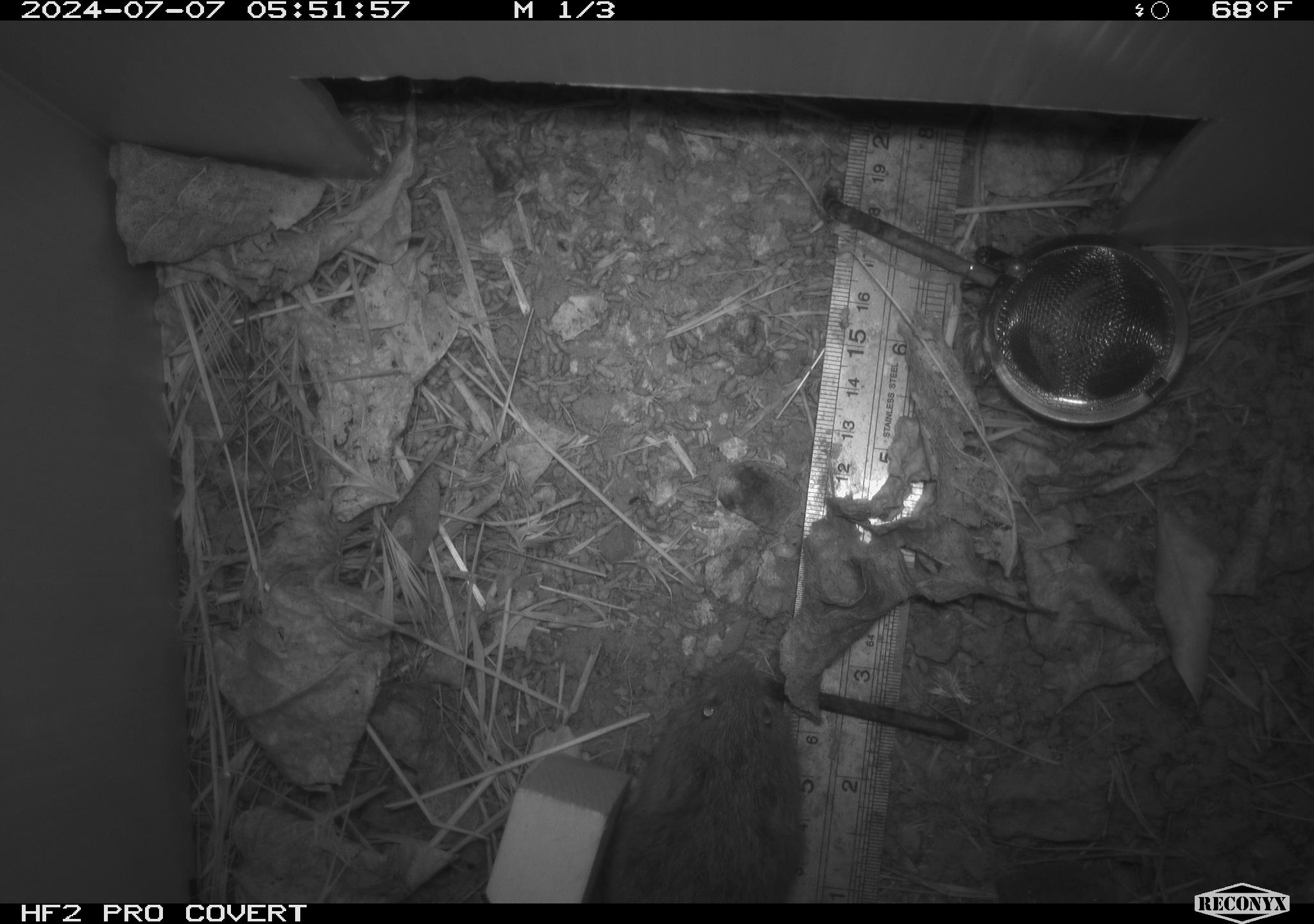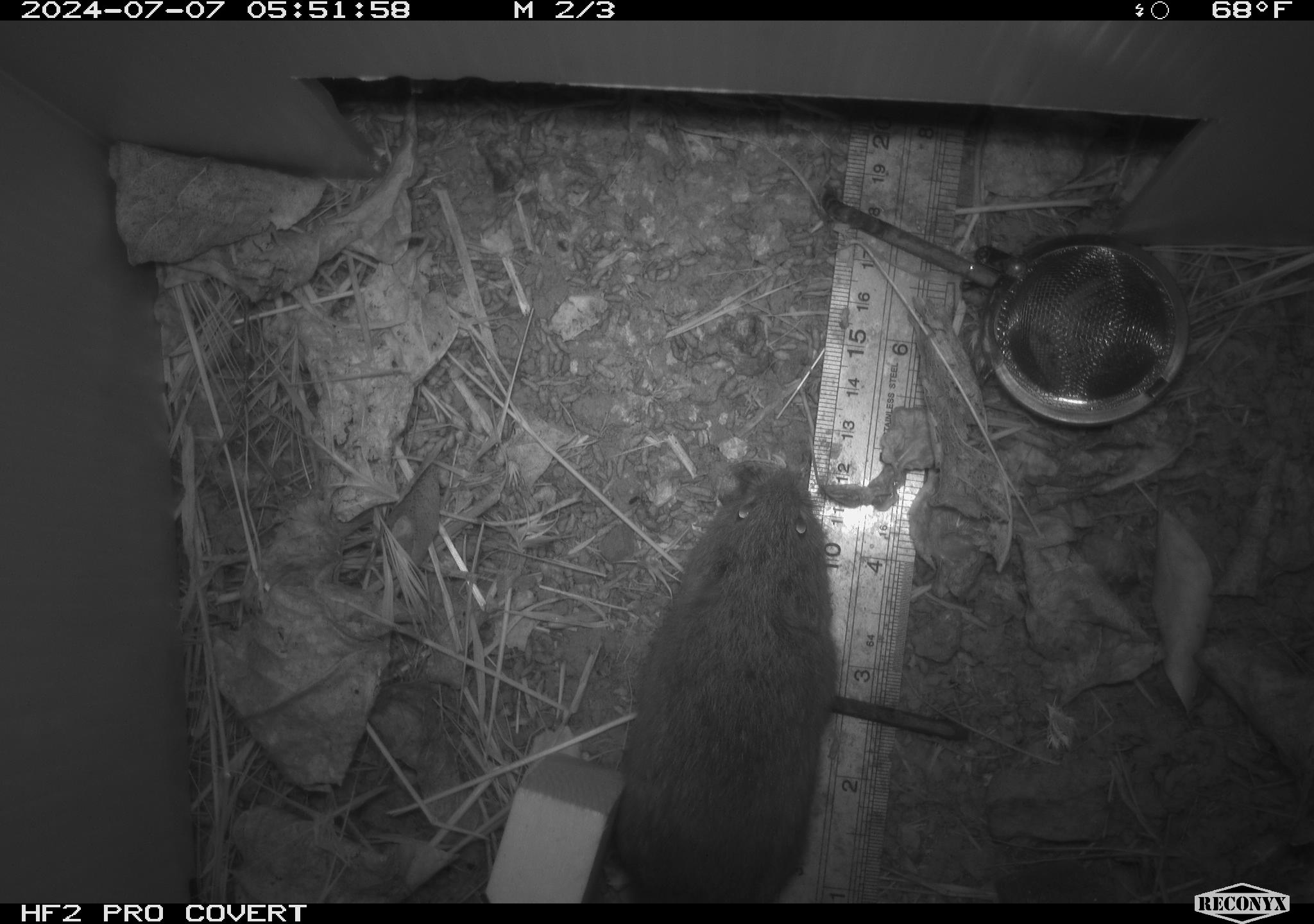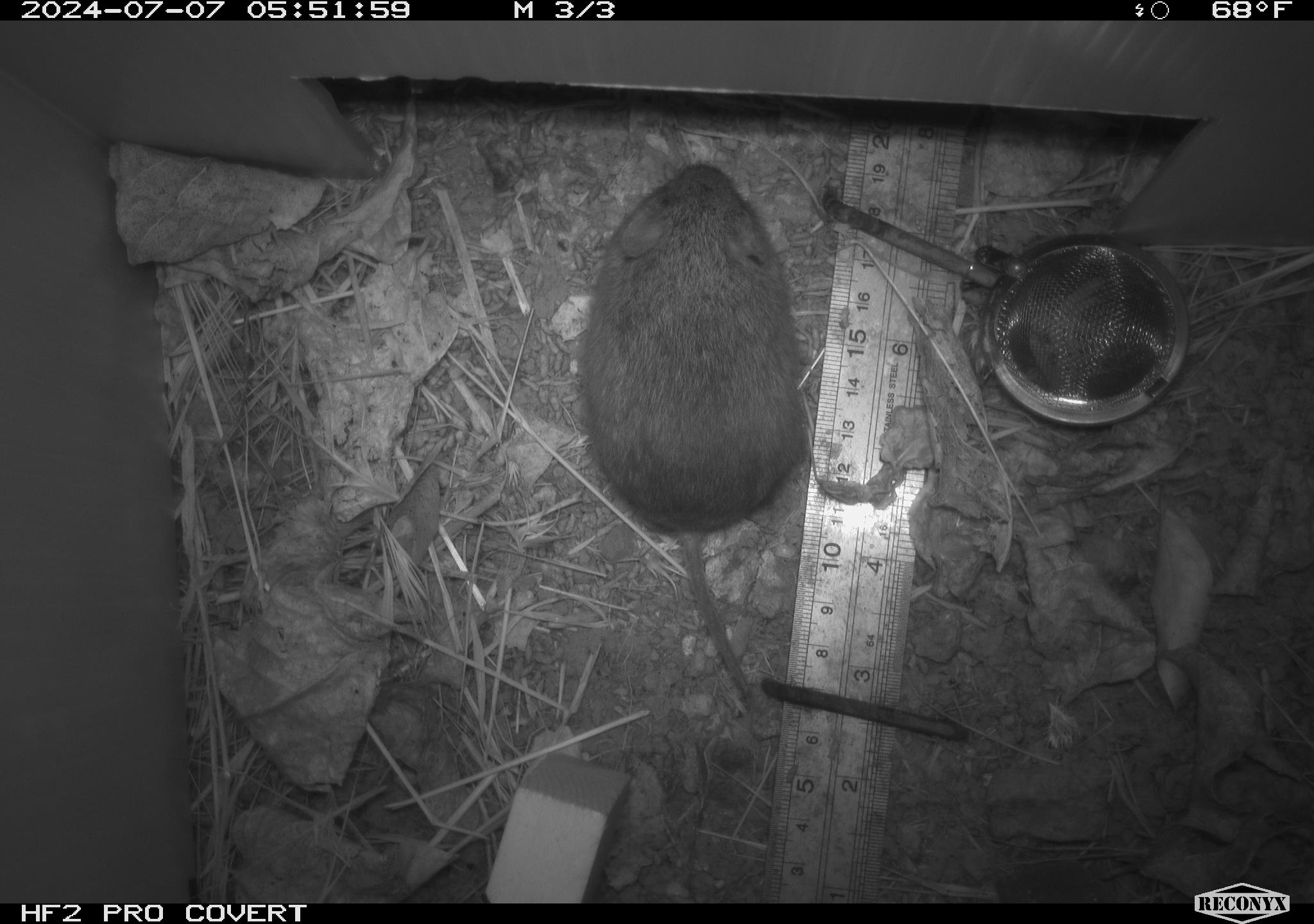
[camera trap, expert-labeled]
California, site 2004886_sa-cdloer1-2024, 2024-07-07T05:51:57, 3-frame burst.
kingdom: Animalia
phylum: Chordata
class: Mammalia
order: Rodentia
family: Cricetidae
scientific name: Arvicolinae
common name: voles, lemmings, and muskrats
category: arvicolinae subfamily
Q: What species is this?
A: Arvicolinae subfamily (voles, lemmings, and muskrats) (Arvicolinae).